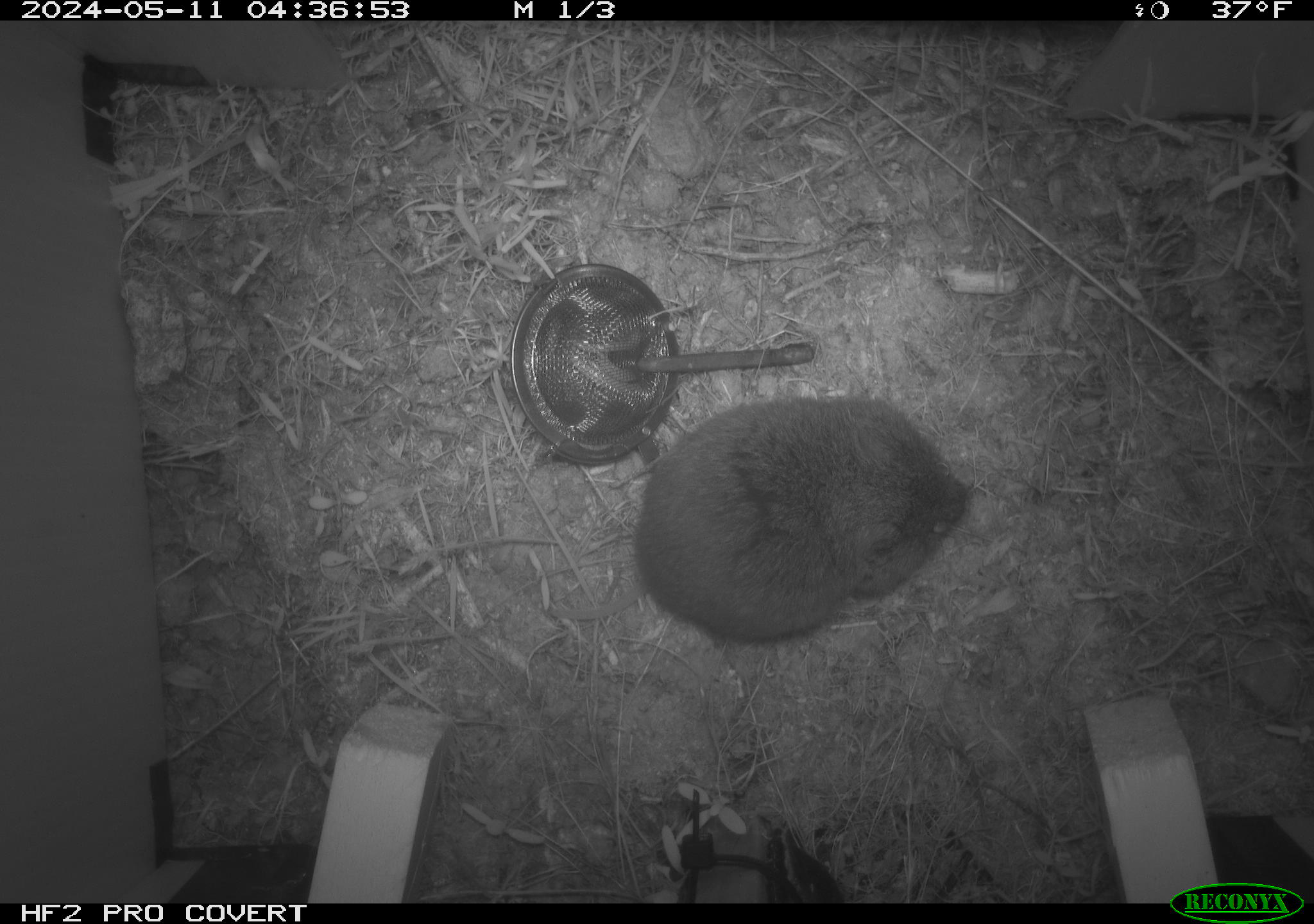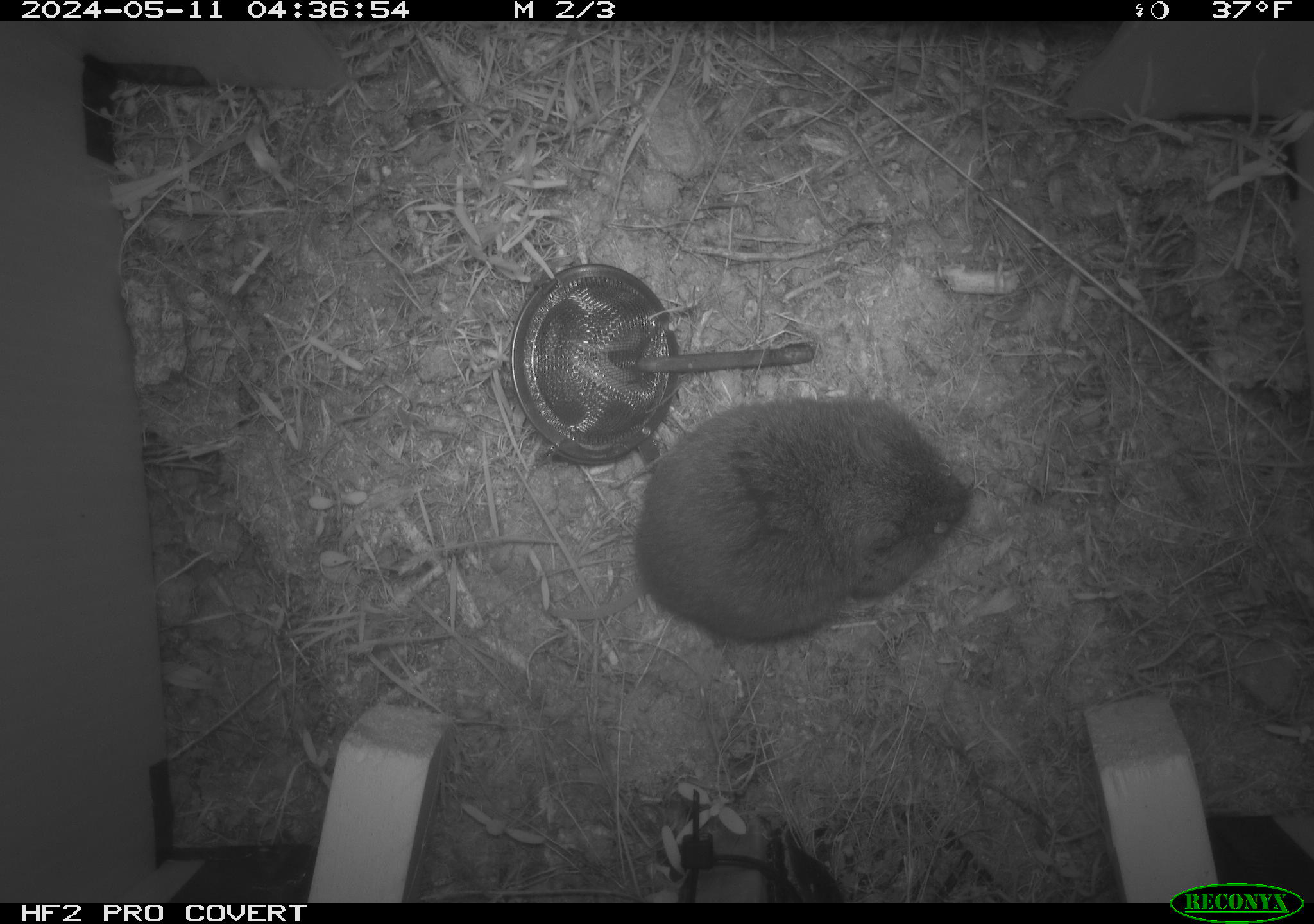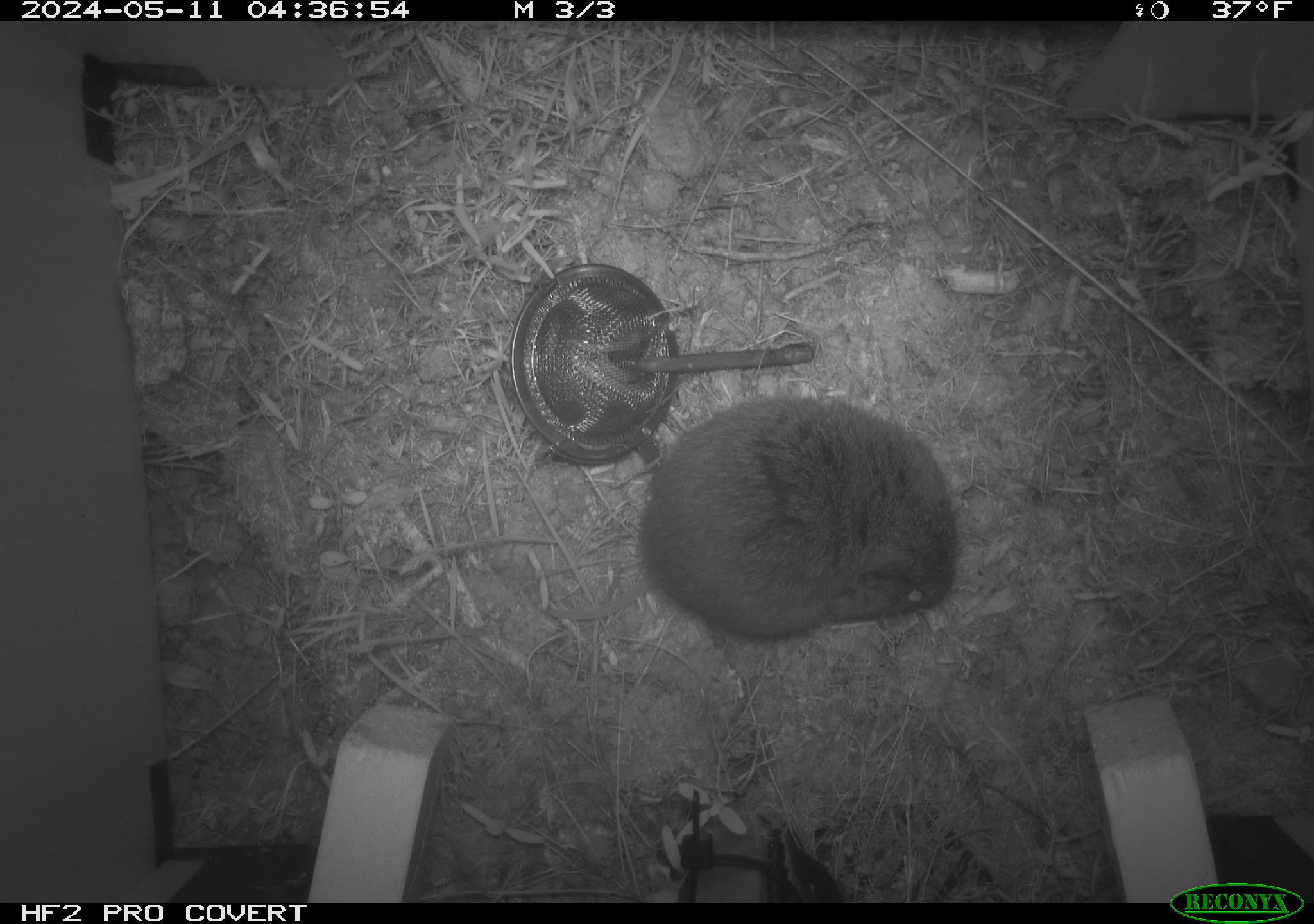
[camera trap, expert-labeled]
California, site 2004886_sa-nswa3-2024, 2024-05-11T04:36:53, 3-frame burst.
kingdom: Animalia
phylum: Chordata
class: Mammalia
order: Rodentia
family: Cricetidae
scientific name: Arvicolinae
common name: voles, lemmings, and muskrats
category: arvicolinae subfamily